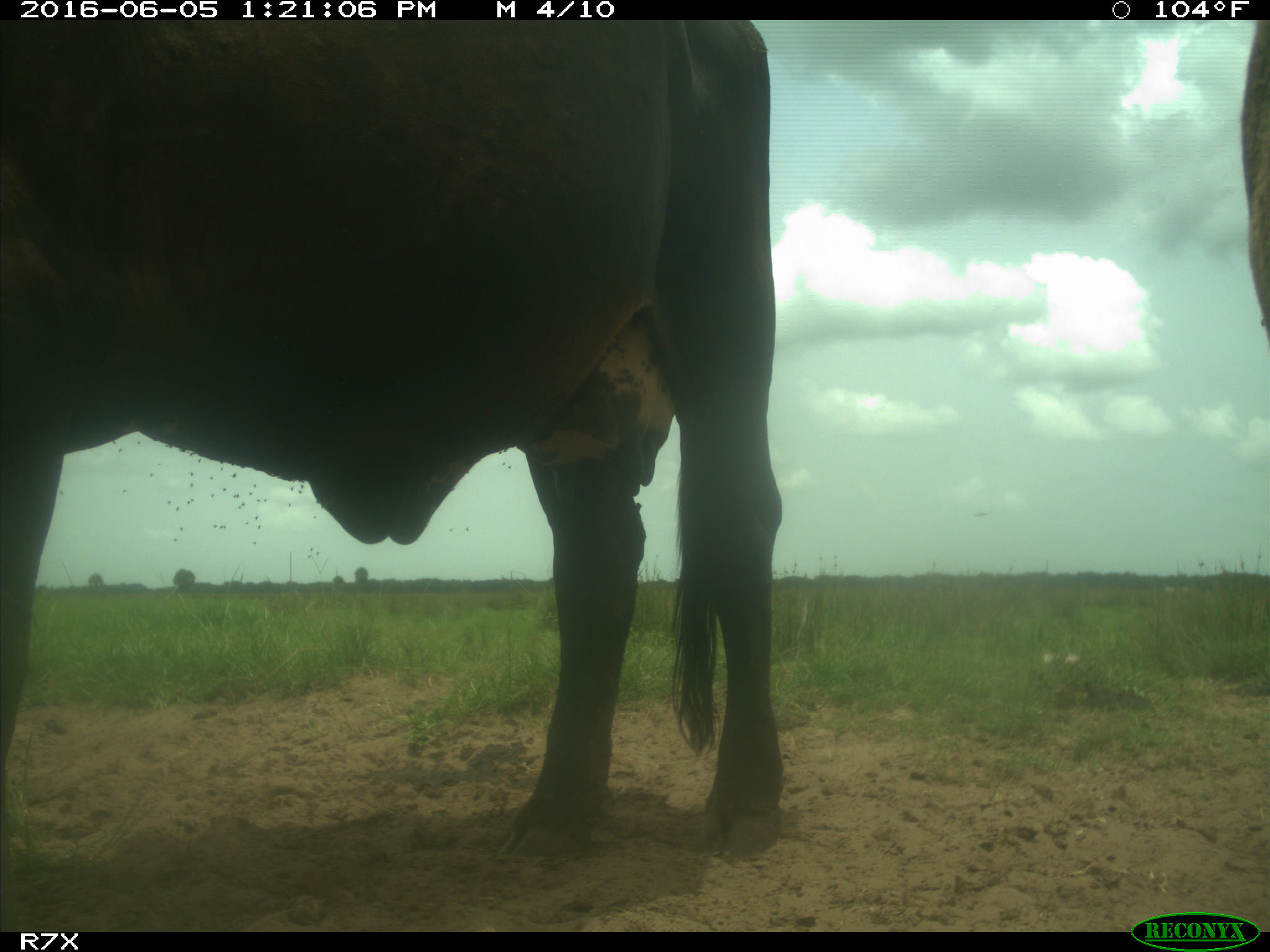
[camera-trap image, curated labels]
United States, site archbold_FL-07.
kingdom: Animalia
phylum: Chordata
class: Mammalia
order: Artiodactyla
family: Bovidae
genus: Bos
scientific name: Bos taurus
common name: domestic cow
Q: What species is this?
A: Bos taurus (domestic cow).